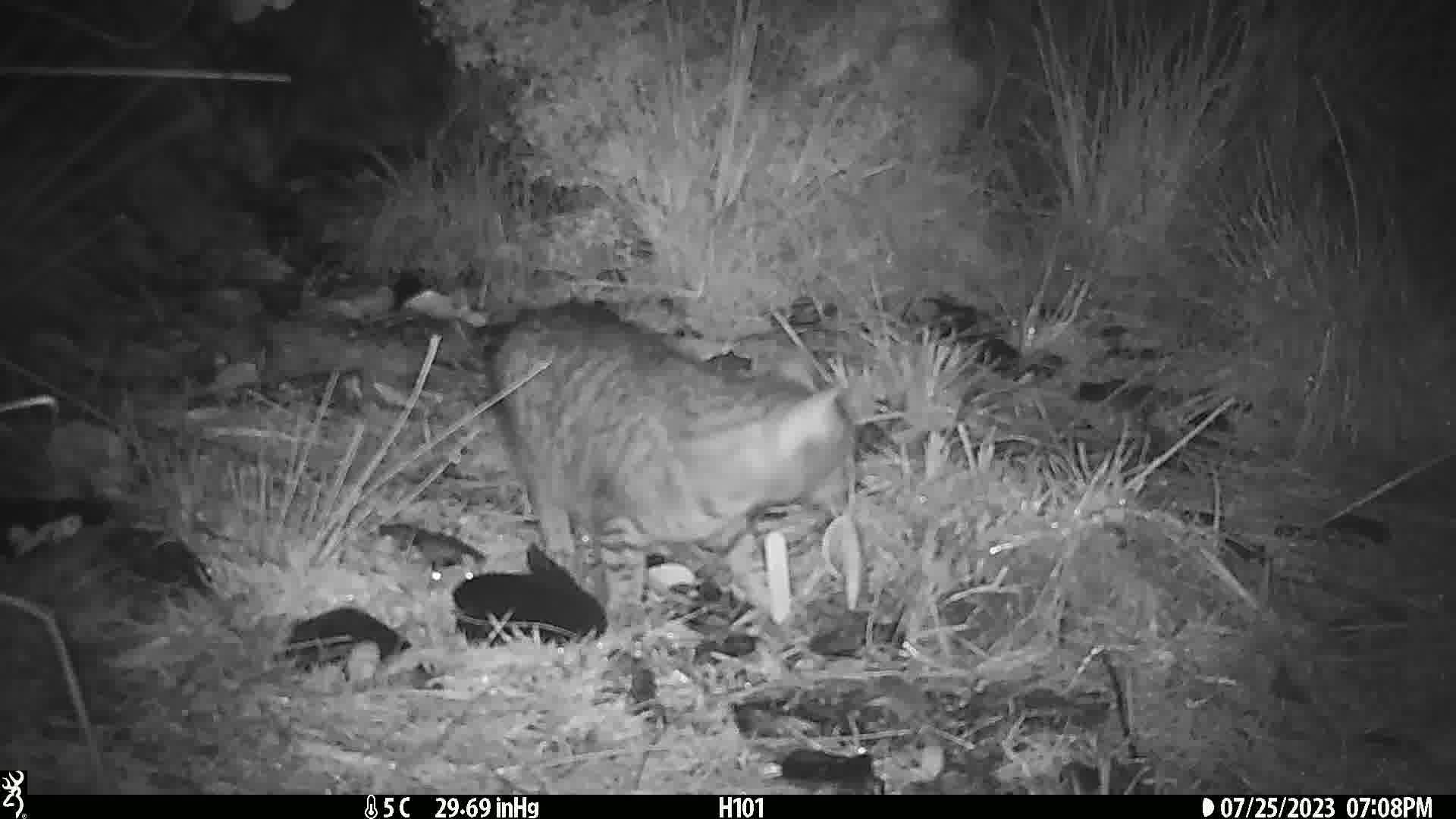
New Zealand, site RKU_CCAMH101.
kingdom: Animalia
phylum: Chordata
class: Mammalia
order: Carnivora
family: Felidae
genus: Felis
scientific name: Felis catus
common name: domestic cat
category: cat